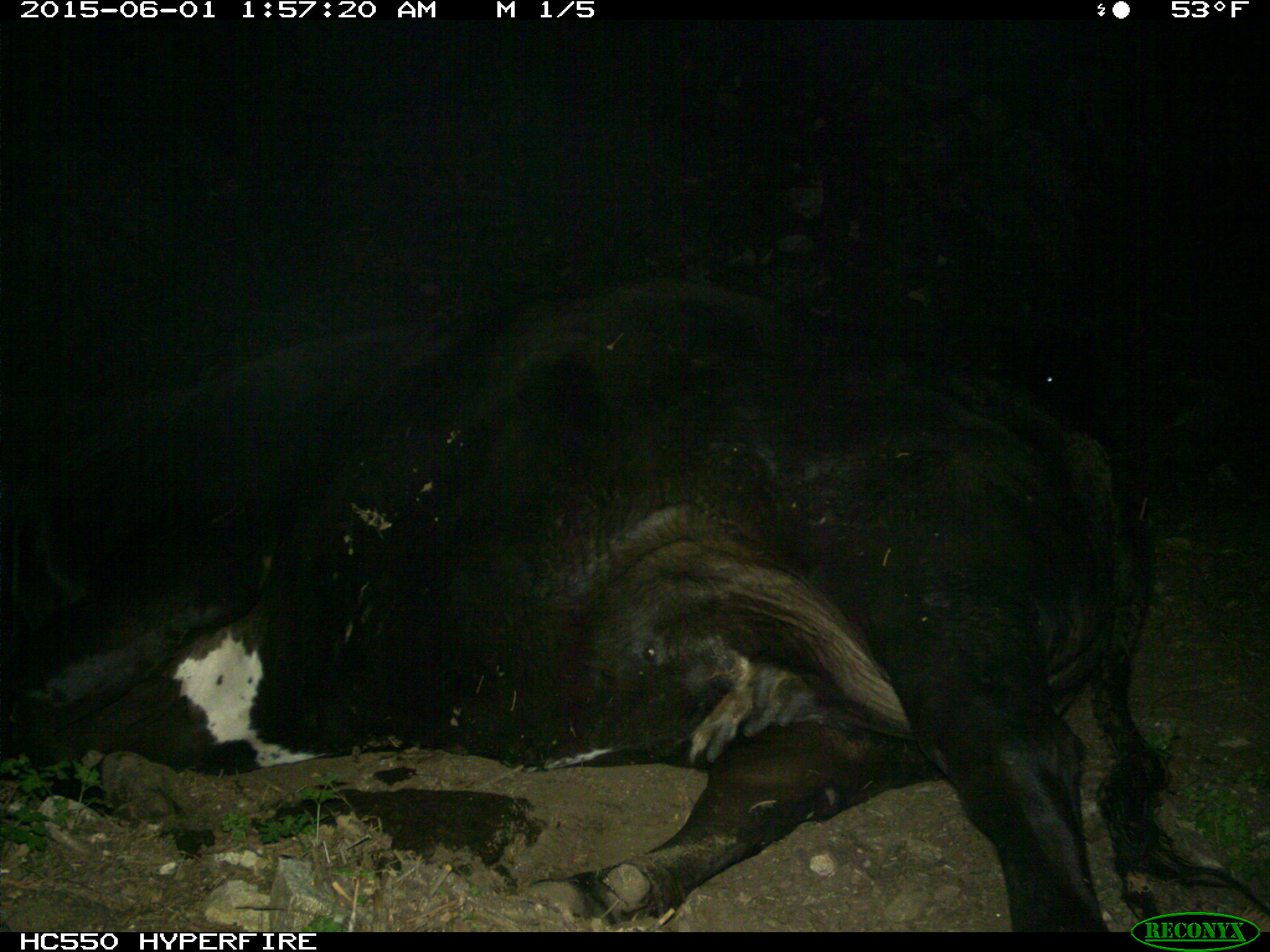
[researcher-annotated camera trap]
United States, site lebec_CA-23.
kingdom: Animalia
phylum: Chordata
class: Mammalia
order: Artiodactyla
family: Bovidae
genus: Bos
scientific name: Bos taurus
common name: domestic cow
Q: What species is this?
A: Bos taurus (domestic cow).